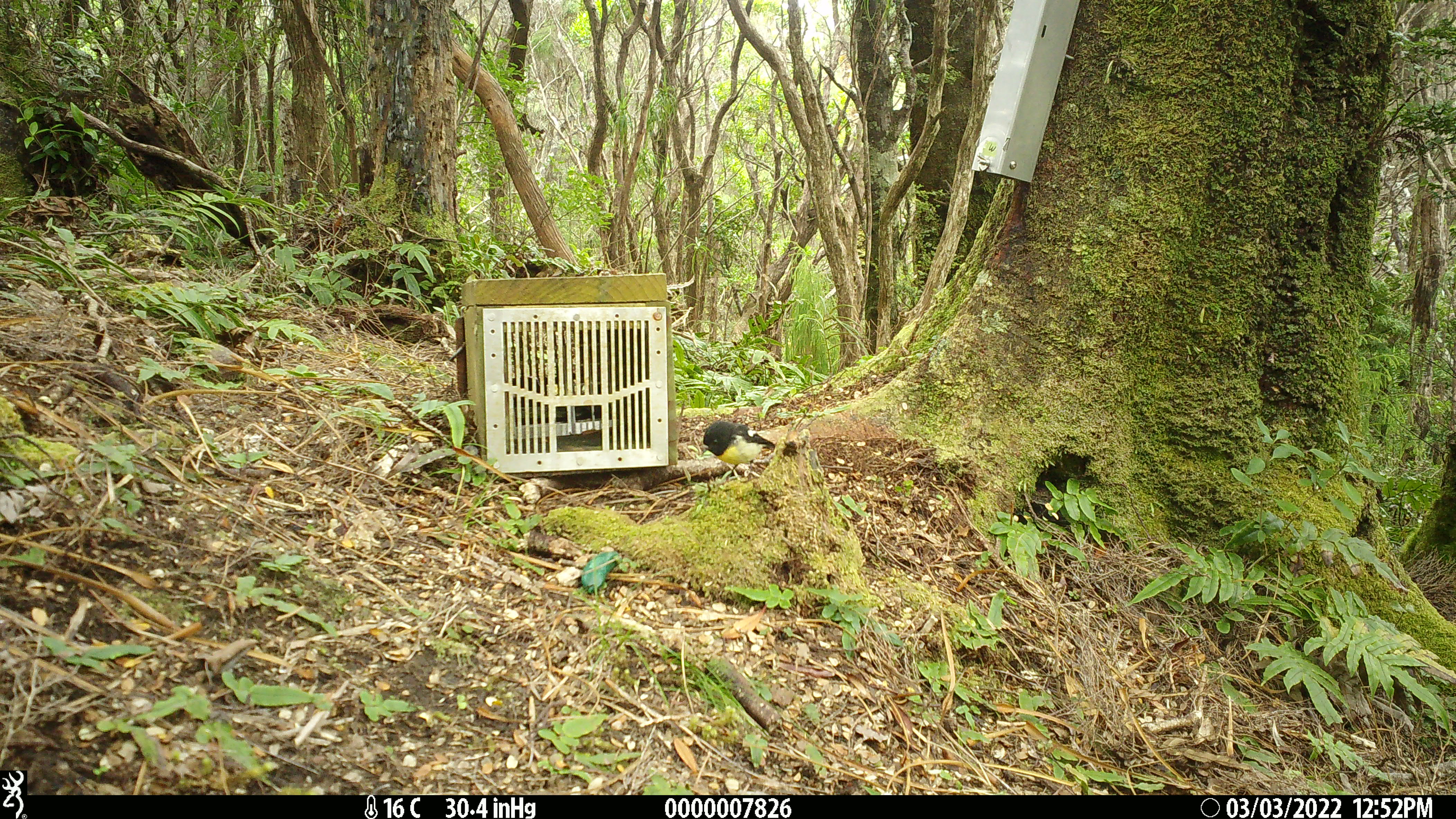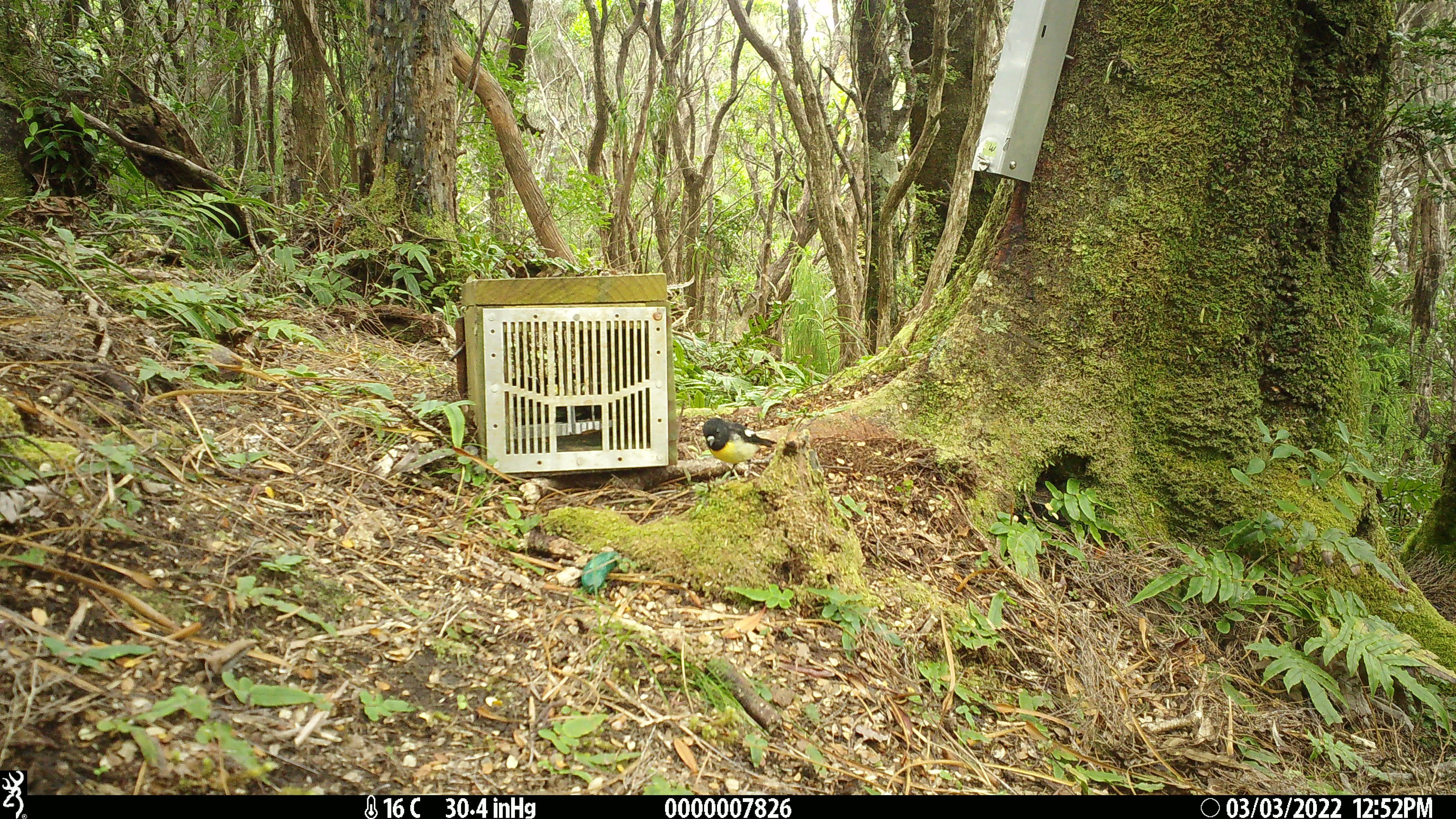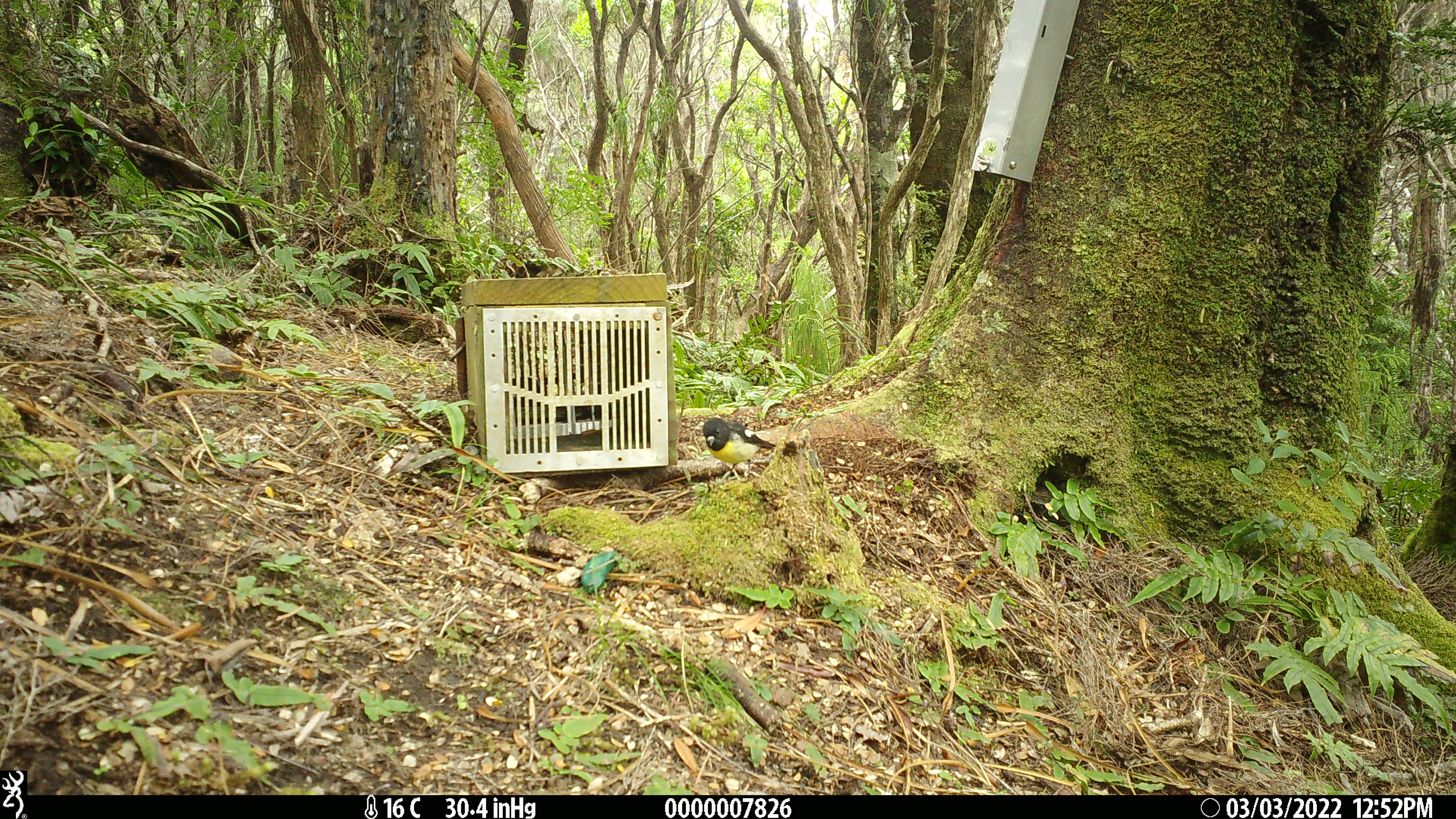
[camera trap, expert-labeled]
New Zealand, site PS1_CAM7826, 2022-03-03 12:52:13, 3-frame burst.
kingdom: Animalia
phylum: Chordata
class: Aves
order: Passeriformes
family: Petroicidae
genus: Petroica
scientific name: Petroica macrocephala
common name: tomtit